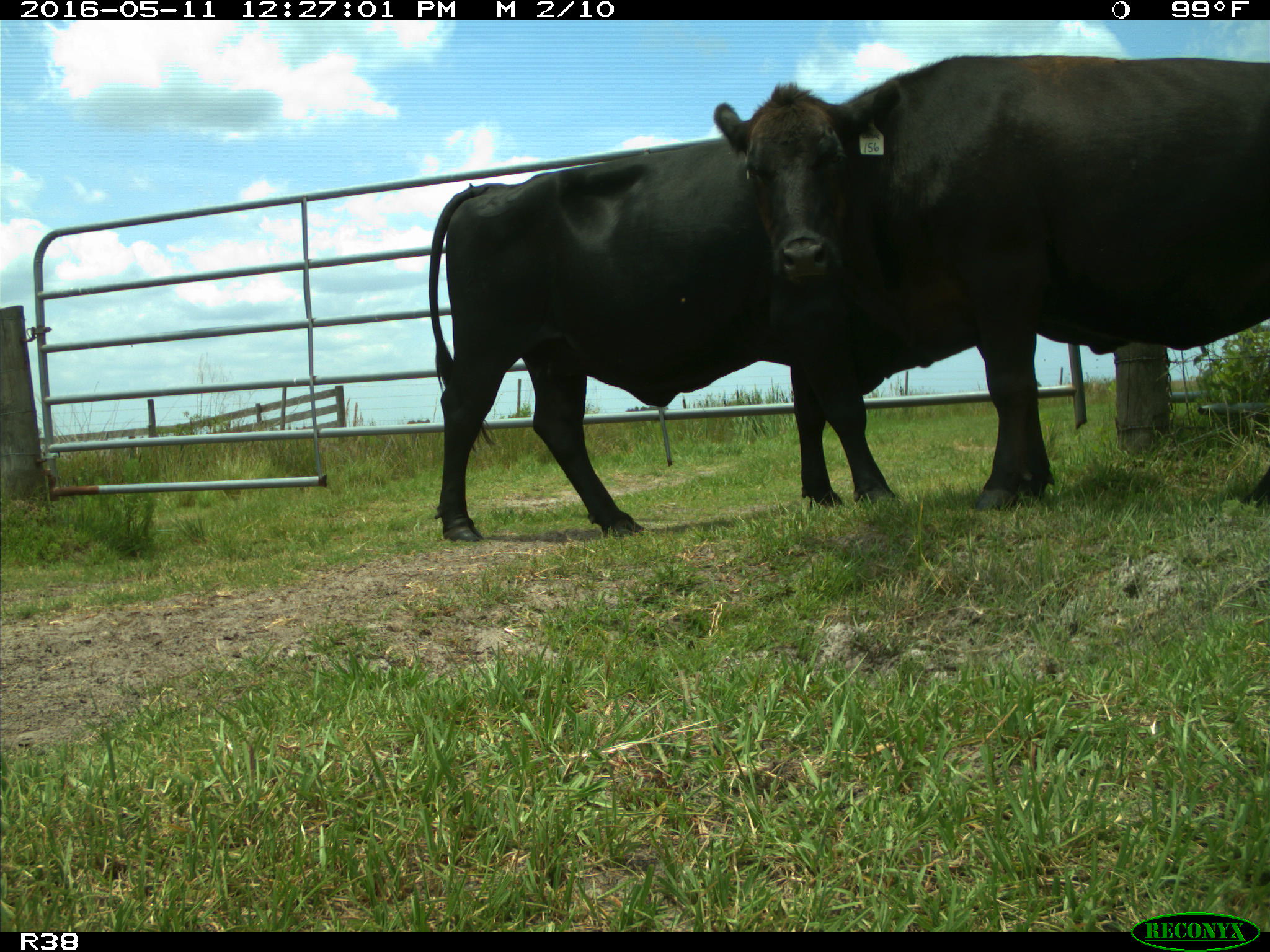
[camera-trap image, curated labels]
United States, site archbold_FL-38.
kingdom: Animalia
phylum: Chordata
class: Mammalia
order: Artiodactyla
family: Bovidae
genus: Bos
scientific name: Bos taurus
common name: domestic cow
Bos taurus (domestic cow).